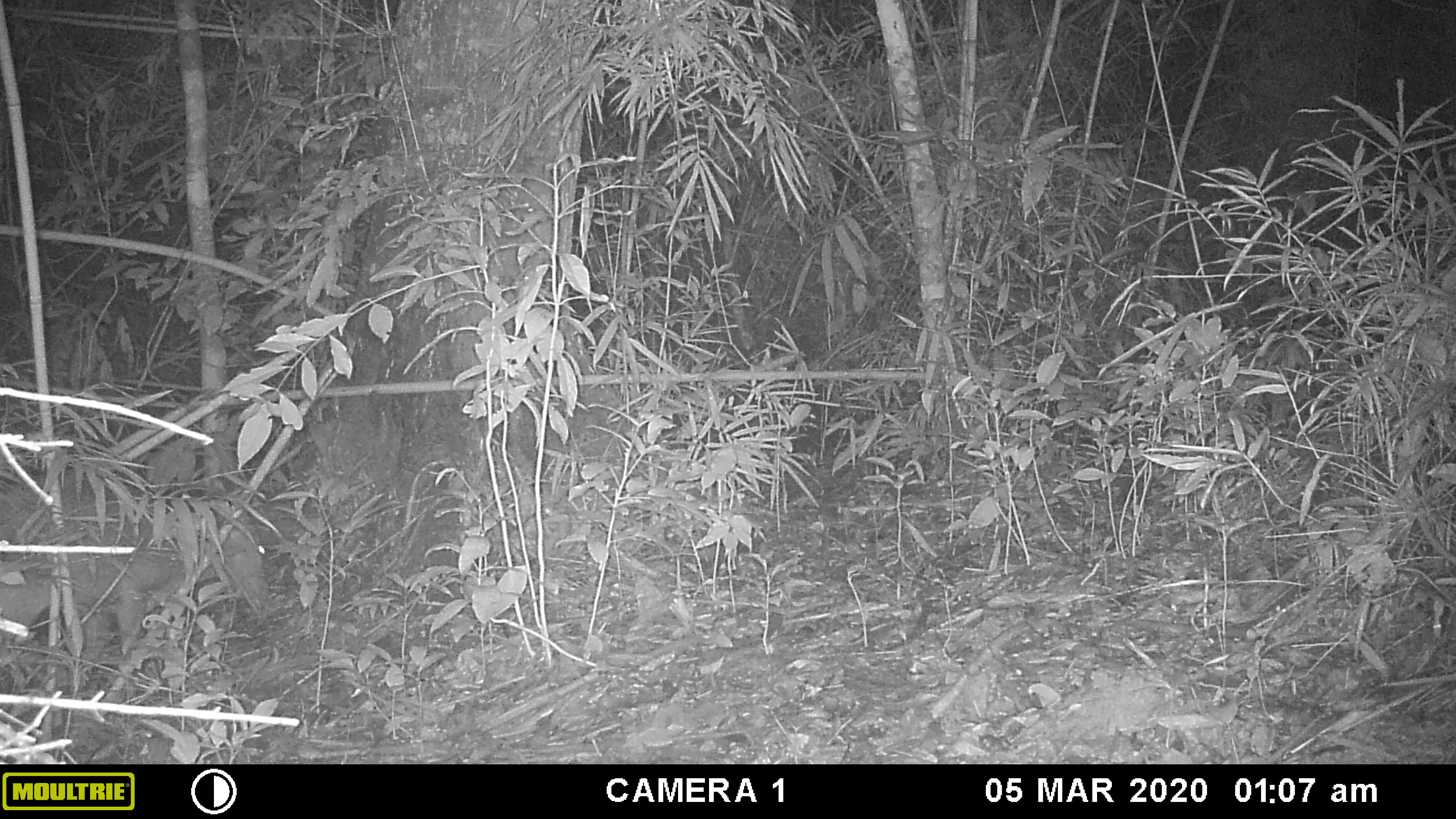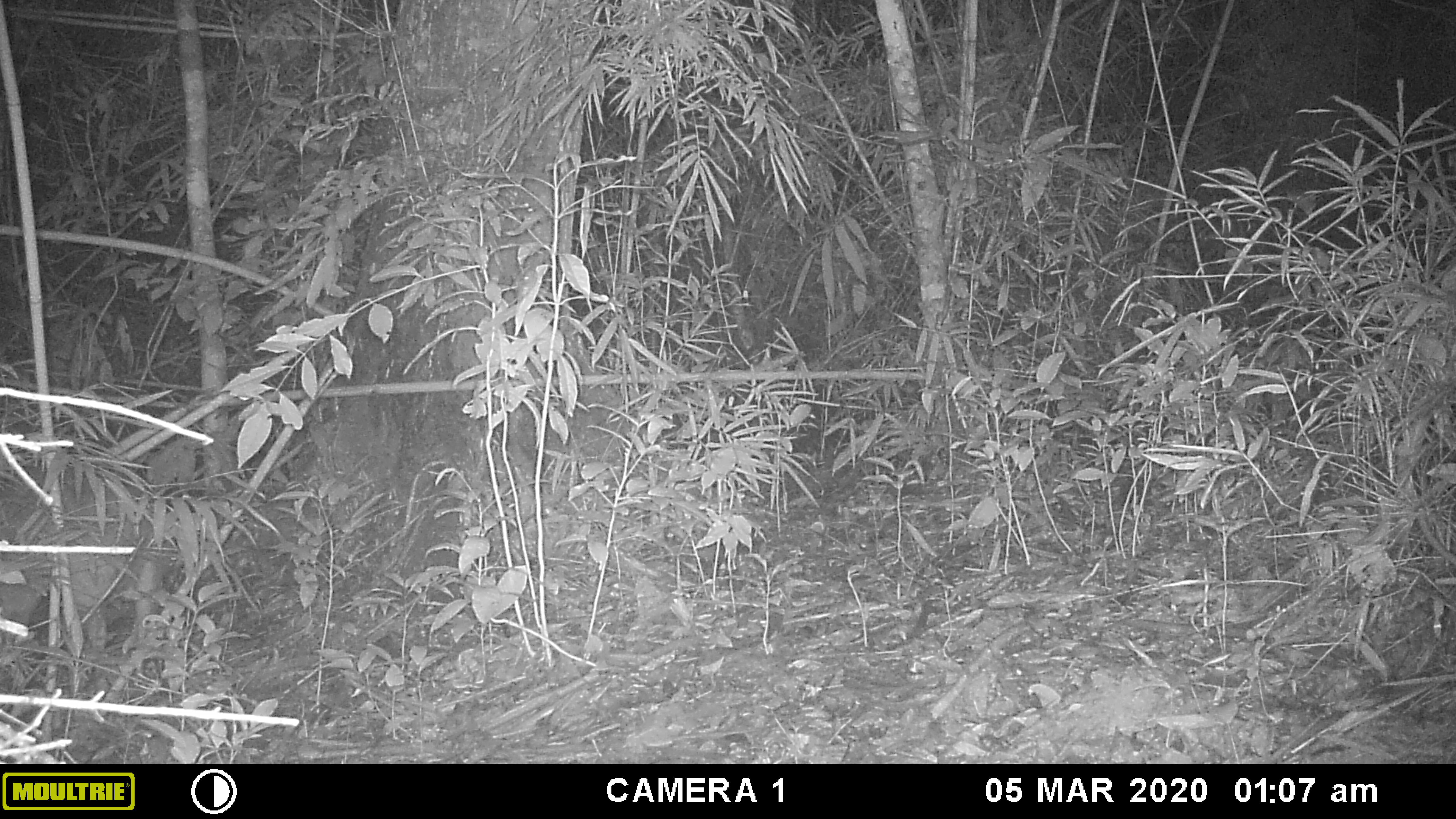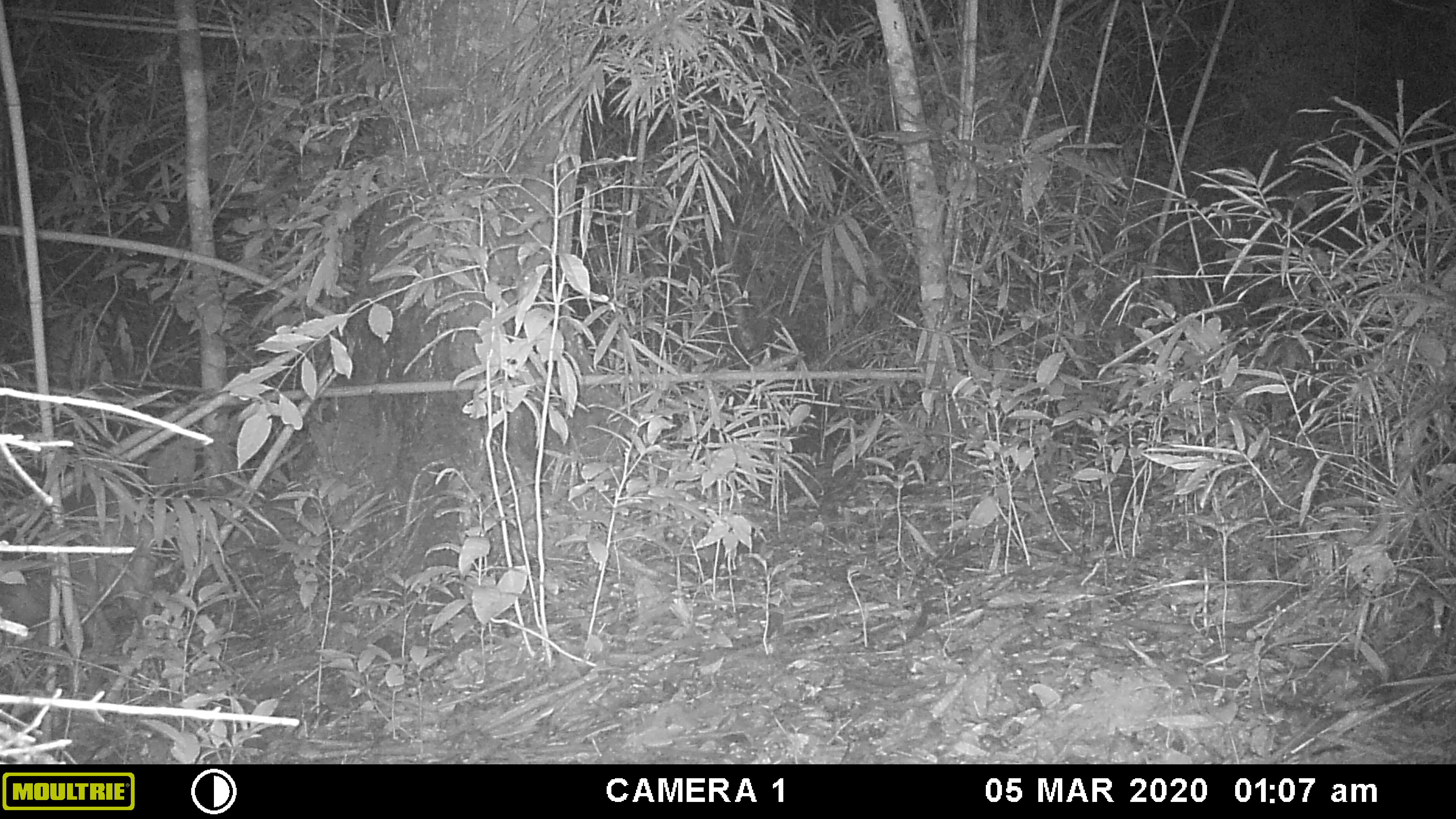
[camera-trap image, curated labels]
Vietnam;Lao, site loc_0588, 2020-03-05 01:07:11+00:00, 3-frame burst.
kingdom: Animalia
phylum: Chordata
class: Mammalia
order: Artiodactyla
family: Cervidae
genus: Muntiacus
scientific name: Muntiacus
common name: muntjacs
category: unidentified muntjac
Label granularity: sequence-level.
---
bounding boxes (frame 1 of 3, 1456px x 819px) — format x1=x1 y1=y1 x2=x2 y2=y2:
unidentified muntjac: x1=0 y1=487 x2=268 y2=649